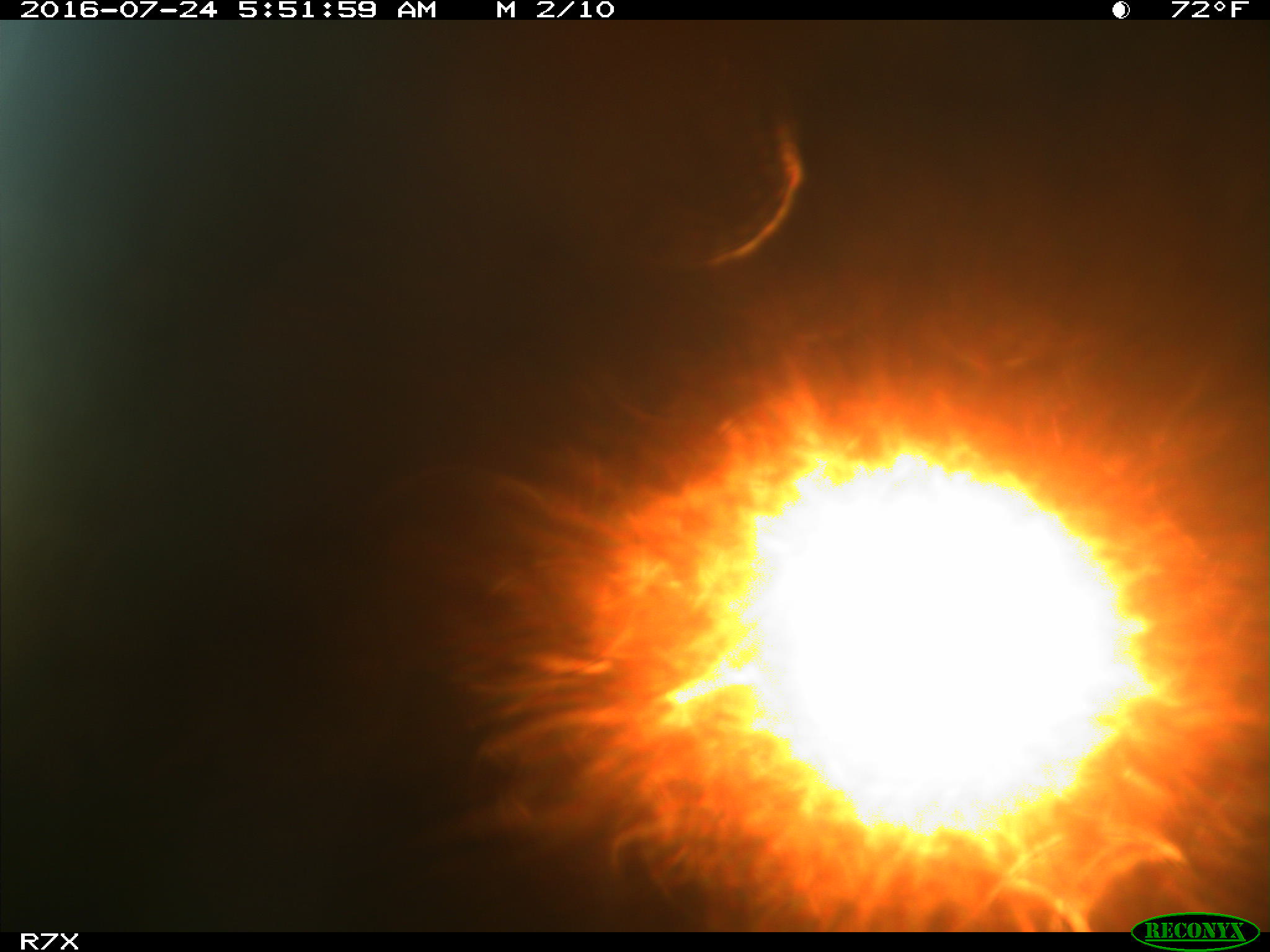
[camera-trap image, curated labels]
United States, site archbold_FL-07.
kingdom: Animalia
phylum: Chordata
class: Mammalia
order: Artiodactyla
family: Bovidae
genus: Bos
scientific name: Bos taurus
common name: domestic cow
Bos taurus (domestic cow).